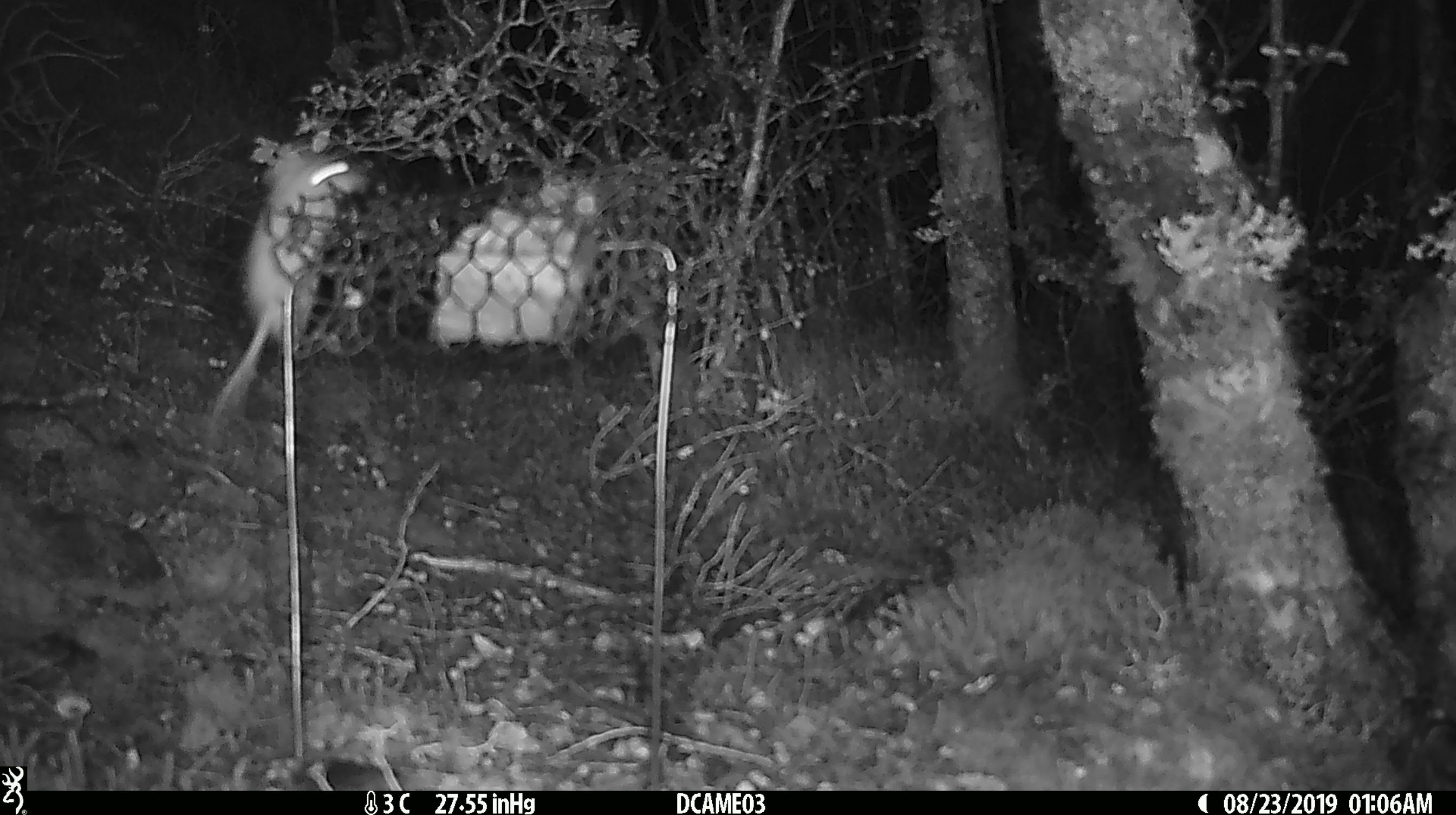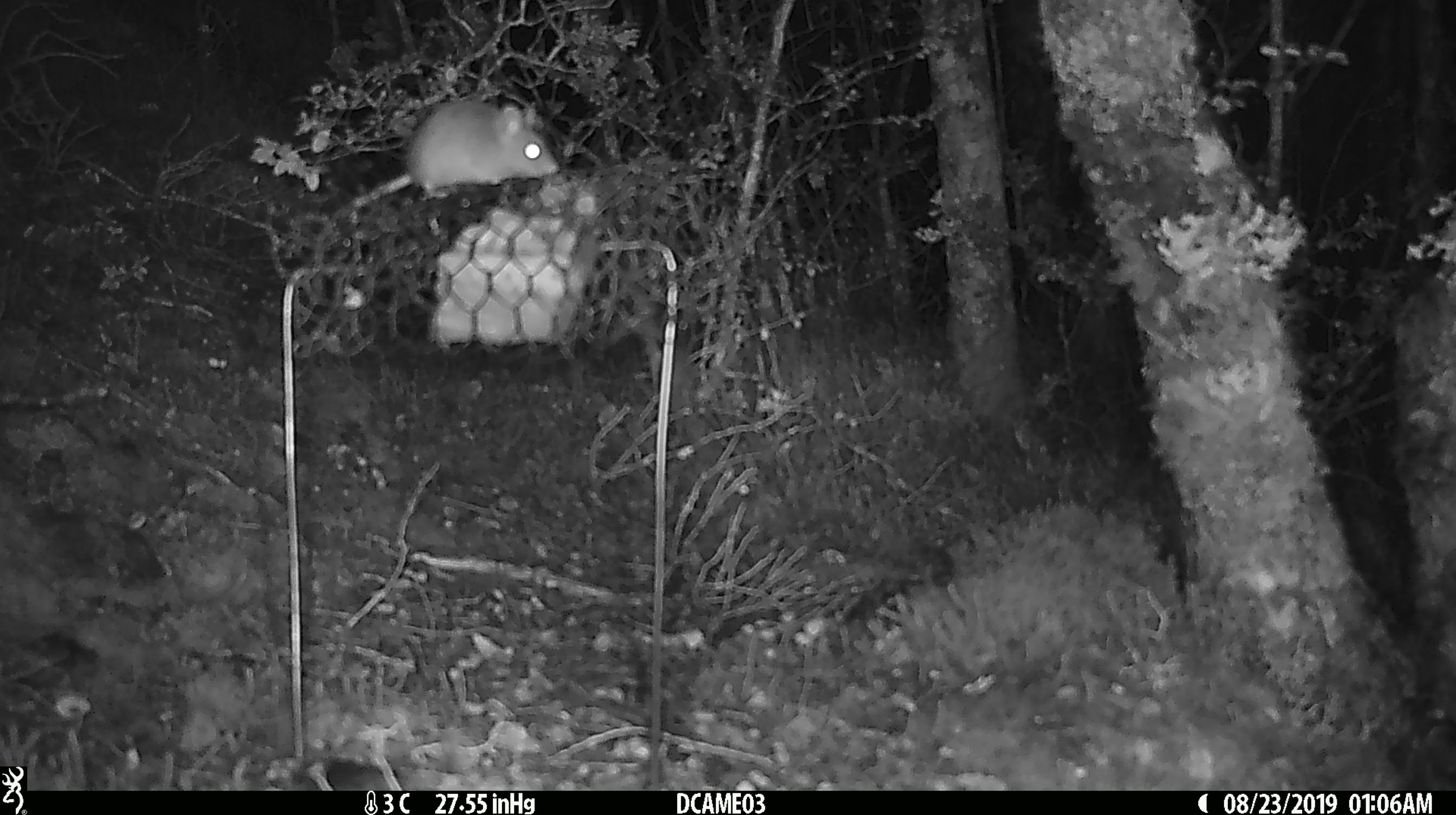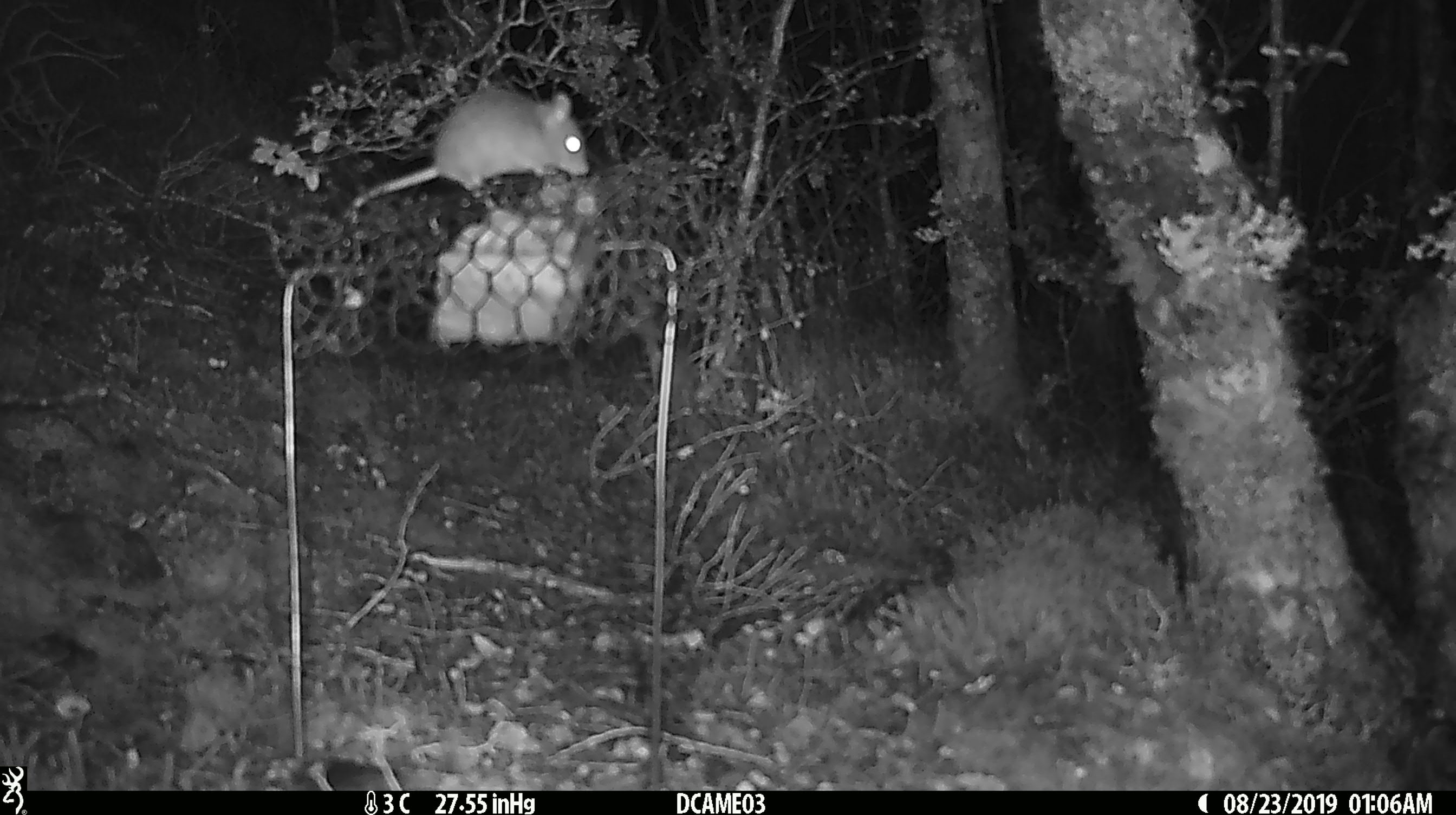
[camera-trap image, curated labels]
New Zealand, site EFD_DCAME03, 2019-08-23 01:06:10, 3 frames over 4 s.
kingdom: Animalia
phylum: Chordata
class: Mammalia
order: Rodentia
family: Muridae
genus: Mus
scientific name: Mus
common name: mouse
Mouse (Mus).